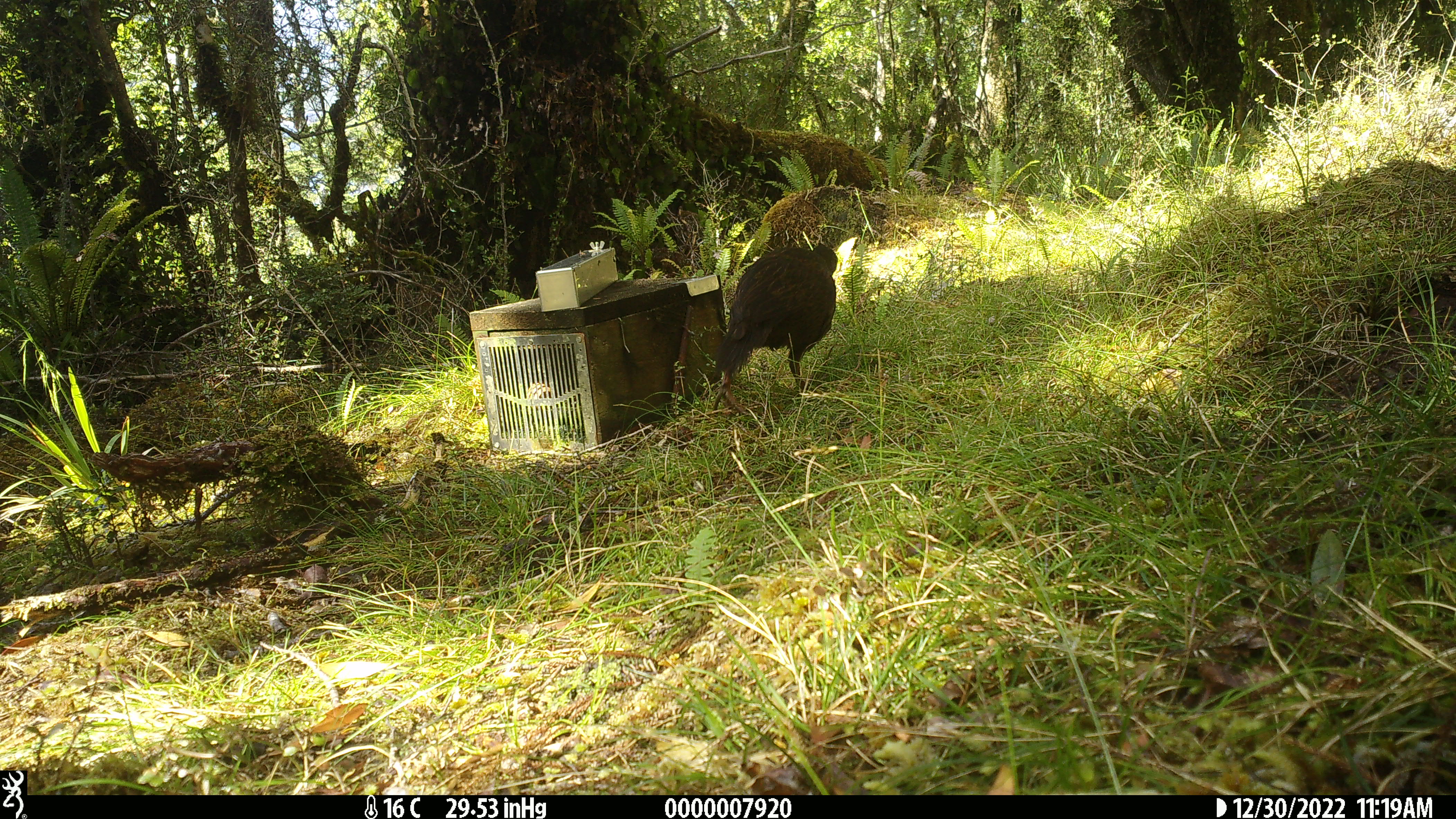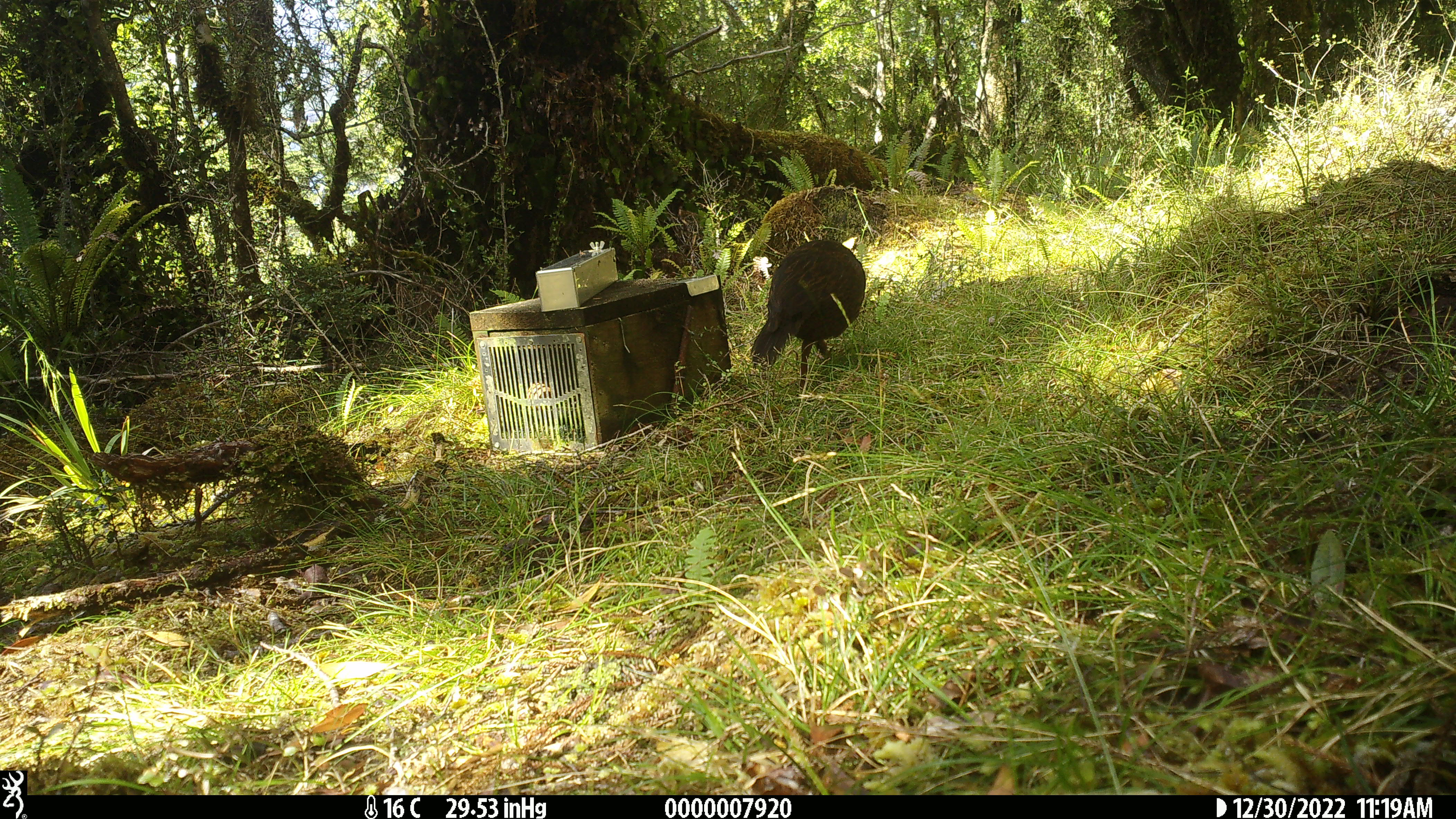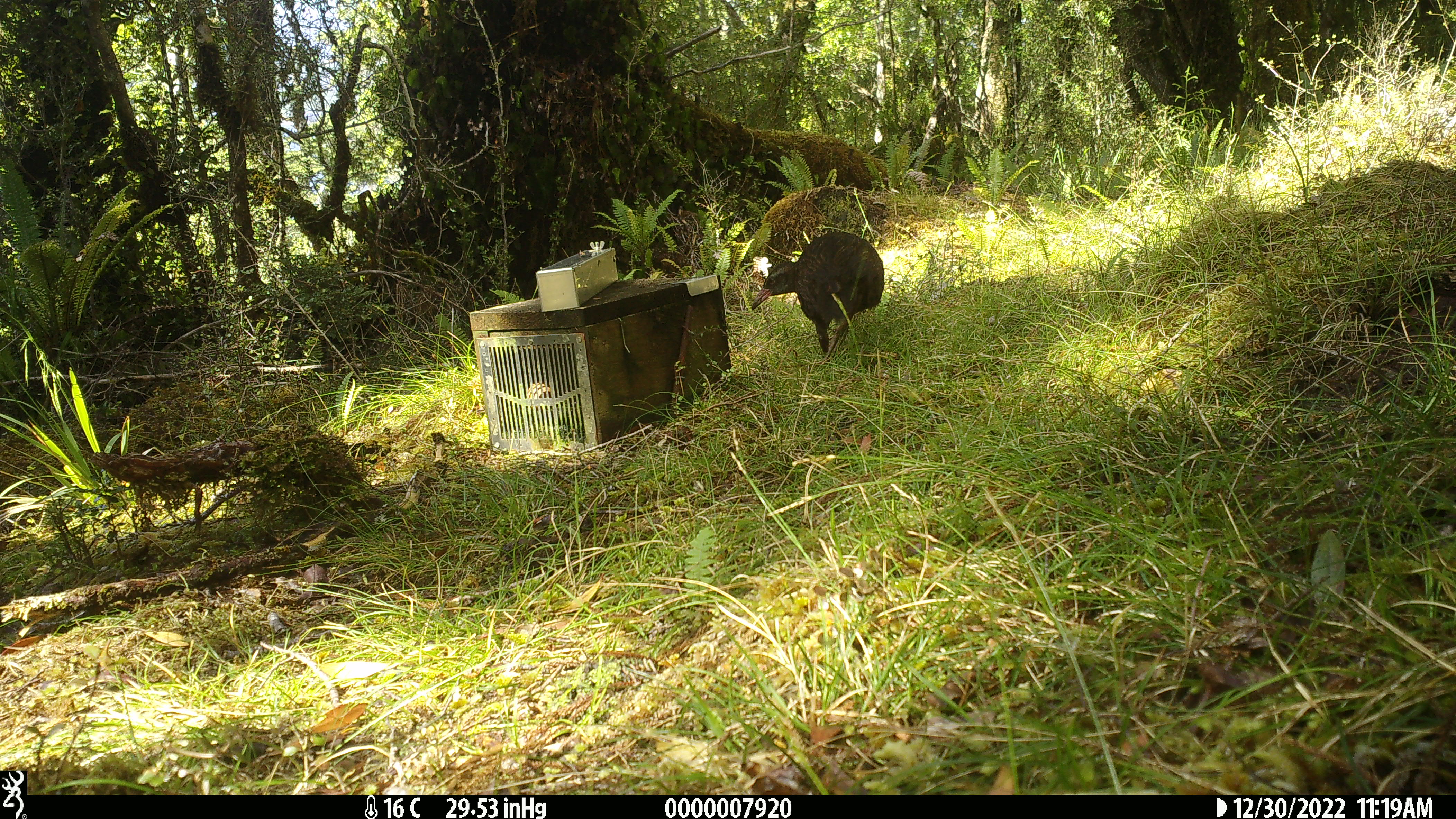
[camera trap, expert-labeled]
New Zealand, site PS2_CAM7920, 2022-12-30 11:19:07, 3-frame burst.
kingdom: Animalia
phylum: Chordata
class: Aves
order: Gruiformes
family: Rallidae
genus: Gallirallus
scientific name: Gallirallus australis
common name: weka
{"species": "weka (Gallirallus australis)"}